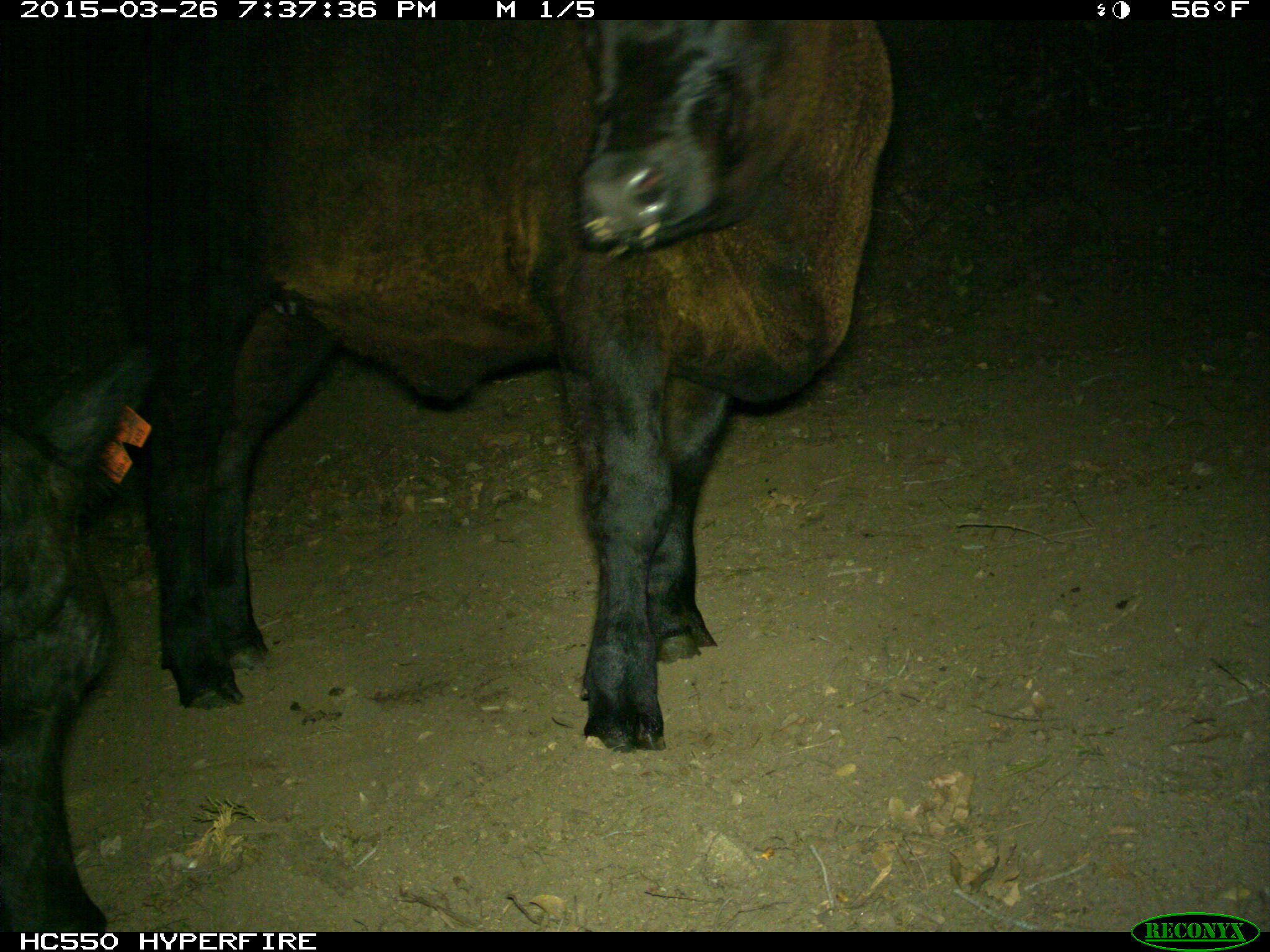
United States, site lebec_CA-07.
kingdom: Animalia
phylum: Chordata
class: Mammalia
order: Artiodactyla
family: Bovidae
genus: Bos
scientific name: Bos taurus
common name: domestic cow